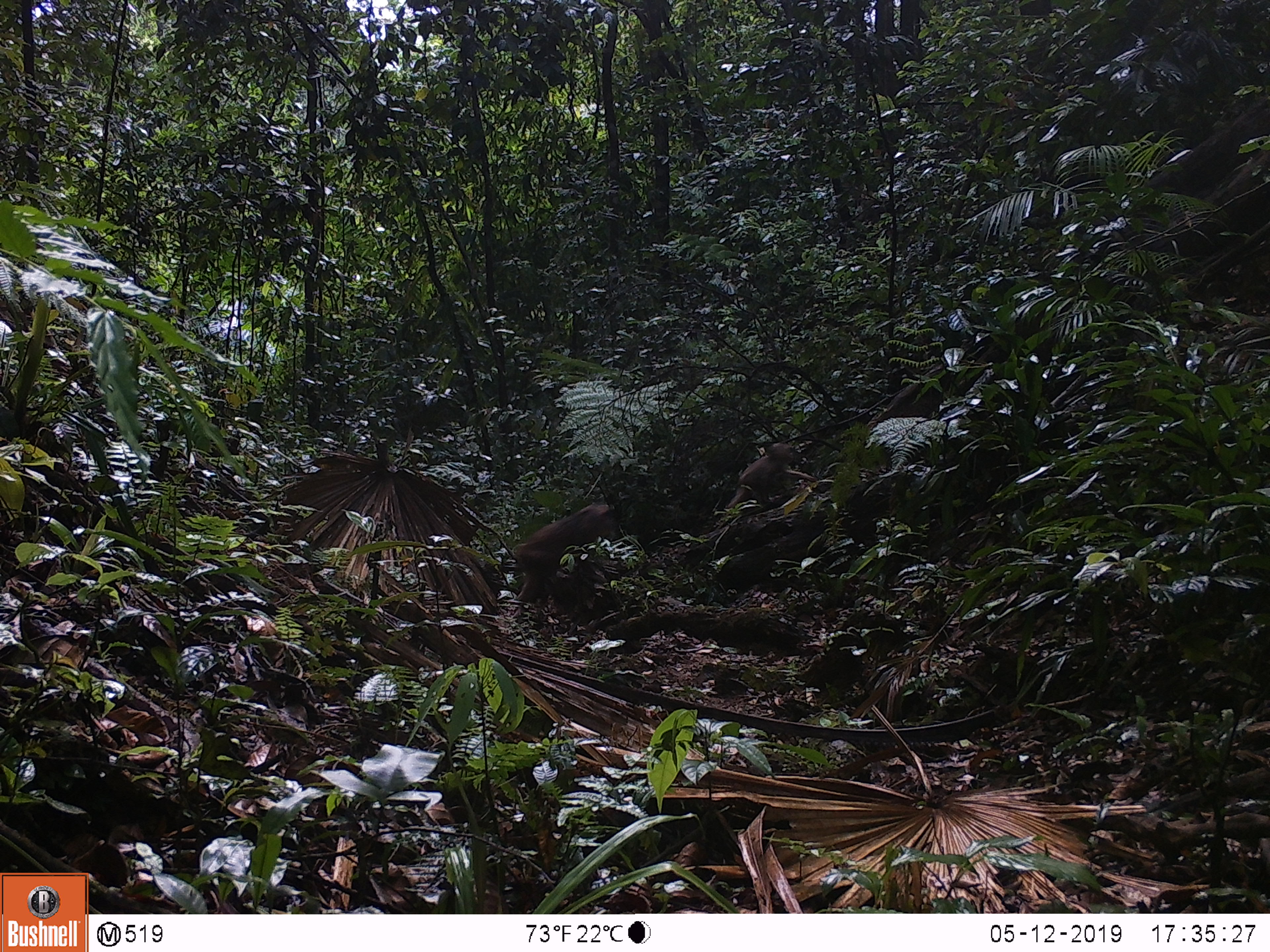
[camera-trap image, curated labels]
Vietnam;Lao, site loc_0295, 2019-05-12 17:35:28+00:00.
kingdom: Animalia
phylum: Chordata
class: Mammalia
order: Primates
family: Cercopithecidae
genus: Macaca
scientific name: Macaca arctoides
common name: stump-tailed macaque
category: stump tailed macaque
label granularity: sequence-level